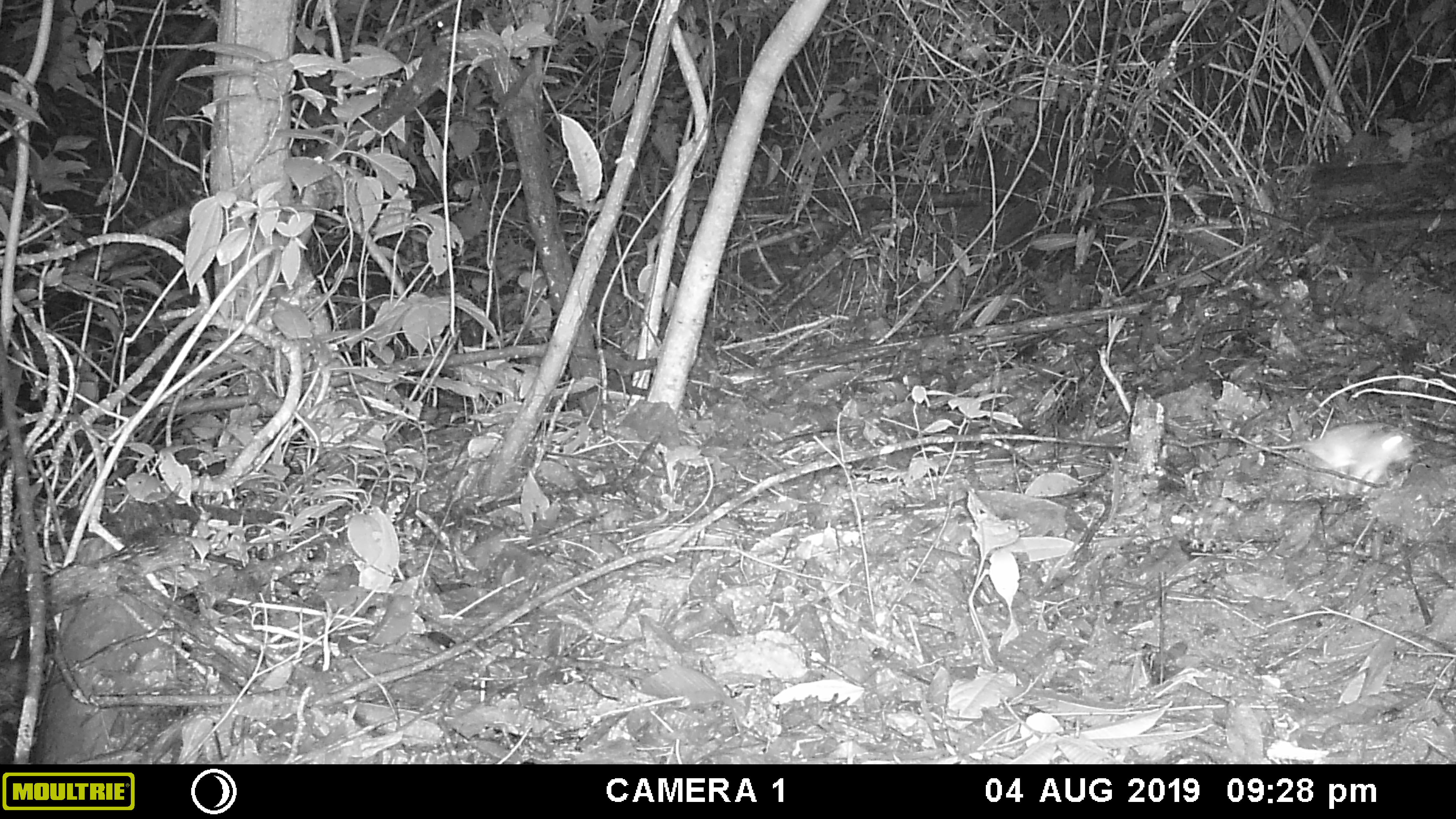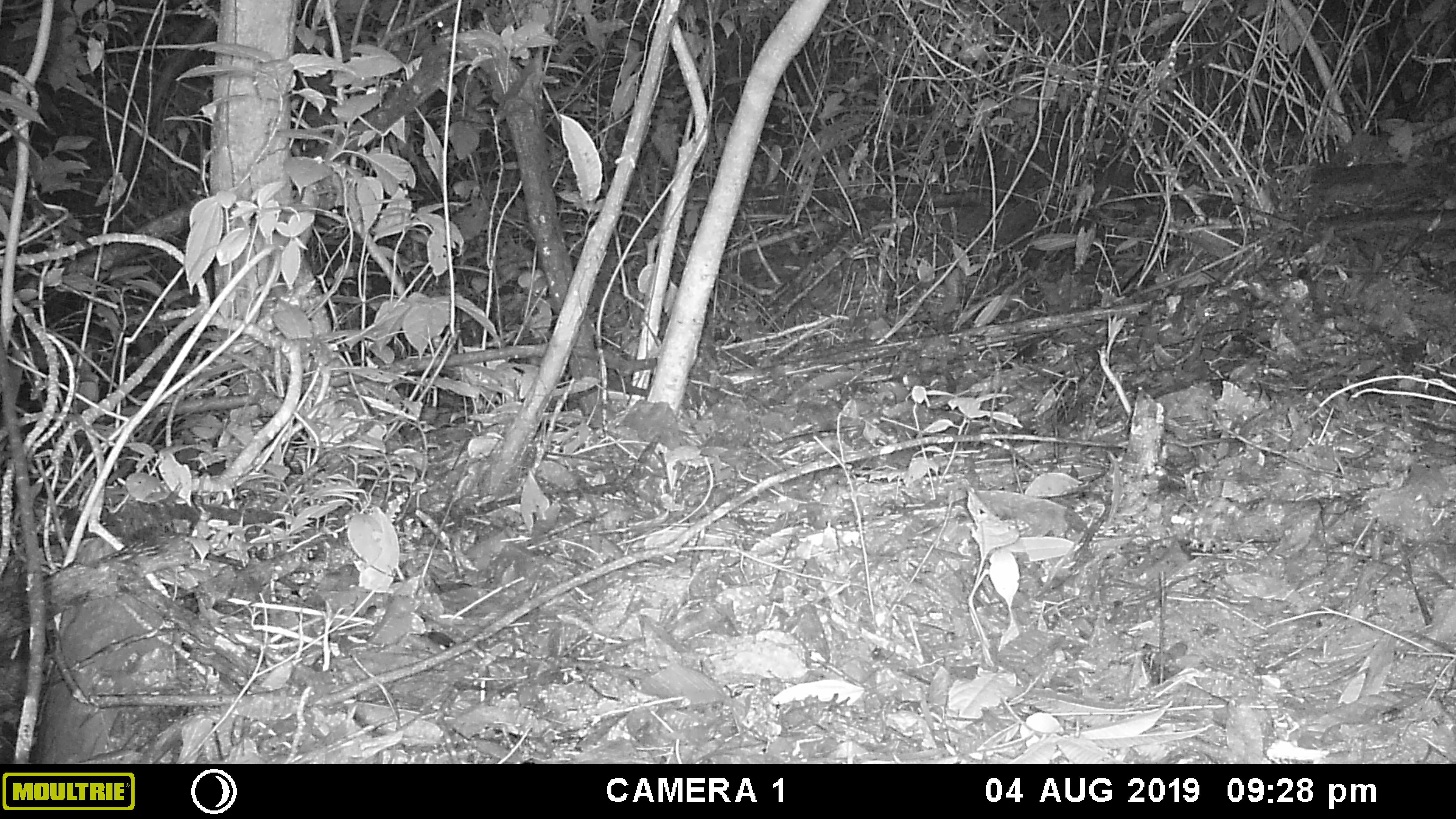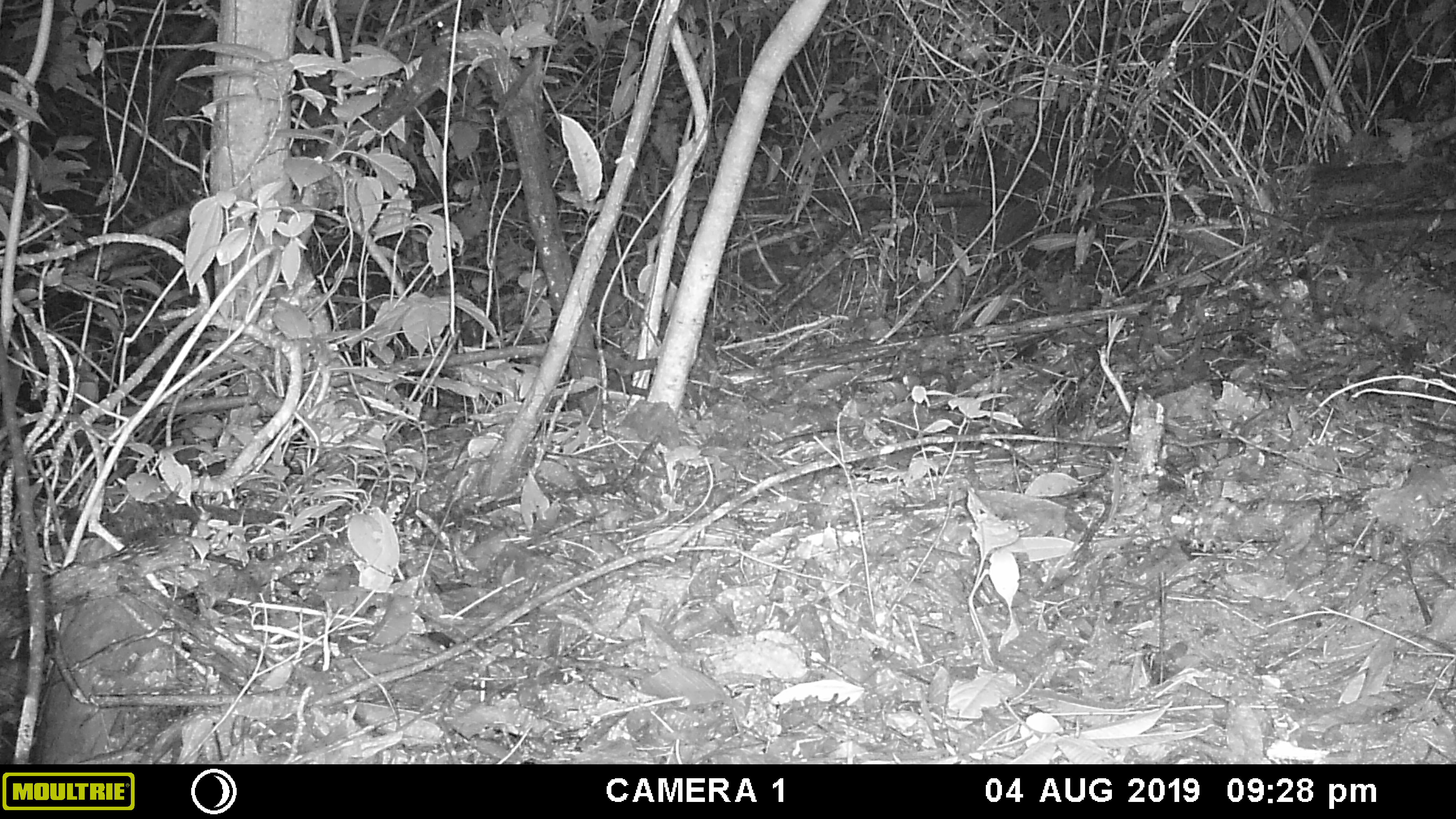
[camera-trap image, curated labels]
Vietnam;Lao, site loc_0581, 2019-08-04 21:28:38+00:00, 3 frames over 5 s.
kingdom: Animalia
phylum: Chordata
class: Mammalia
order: Rodentia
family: Muridae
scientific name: Muridae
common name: old-world mice and rats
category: unidentified murid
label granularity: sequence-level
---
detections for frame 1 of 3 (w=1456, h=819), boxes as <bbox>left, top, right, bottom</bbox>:
unidentified murid: <bbox>1237, 424, 1416, 495</bbox>